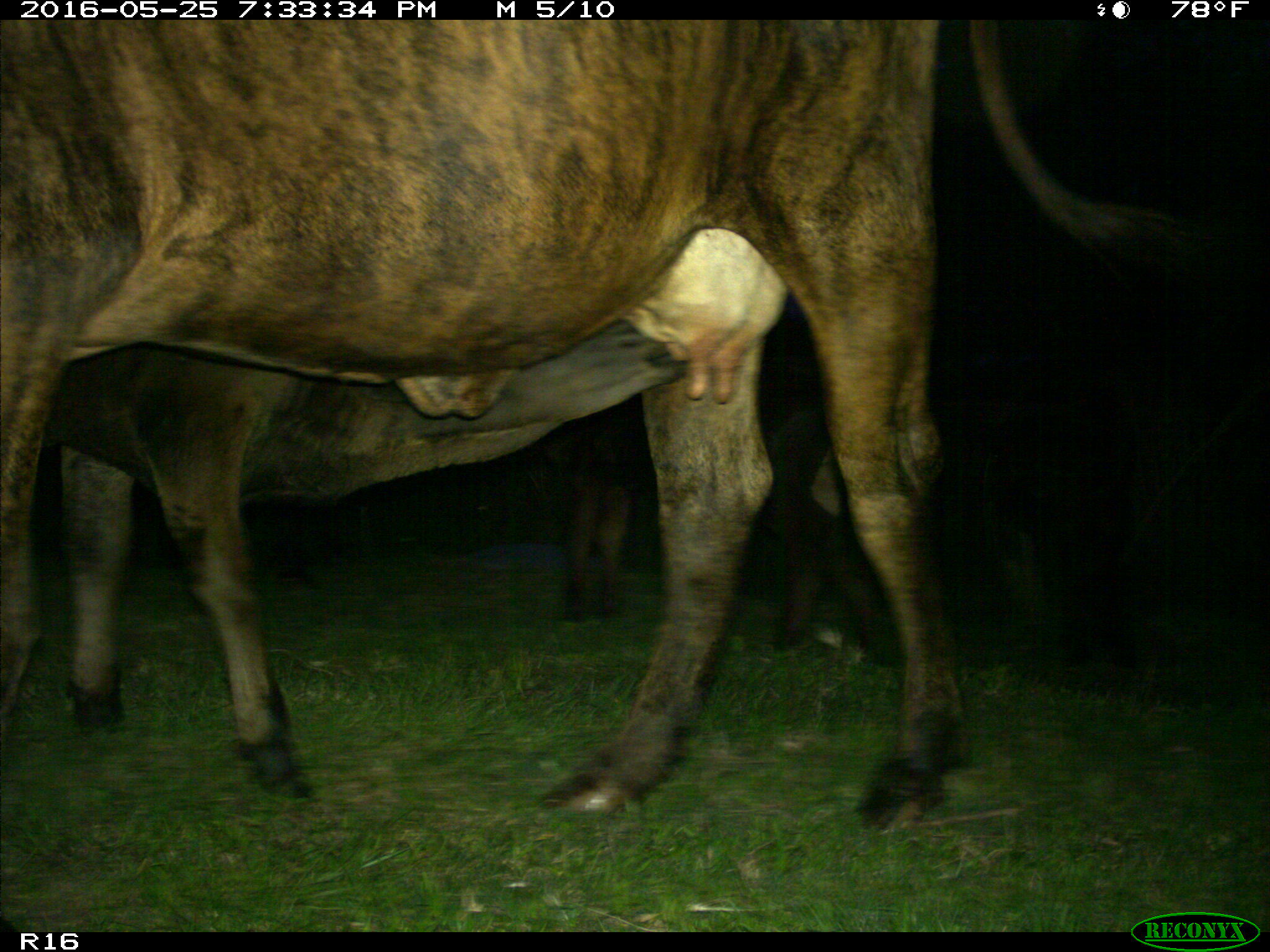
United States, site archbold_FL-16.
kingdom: Animalia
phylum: Chordata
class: Mammalia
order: Artiodactyla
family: Bovidae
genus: Bos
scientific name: Bos taurus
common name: domestic cow